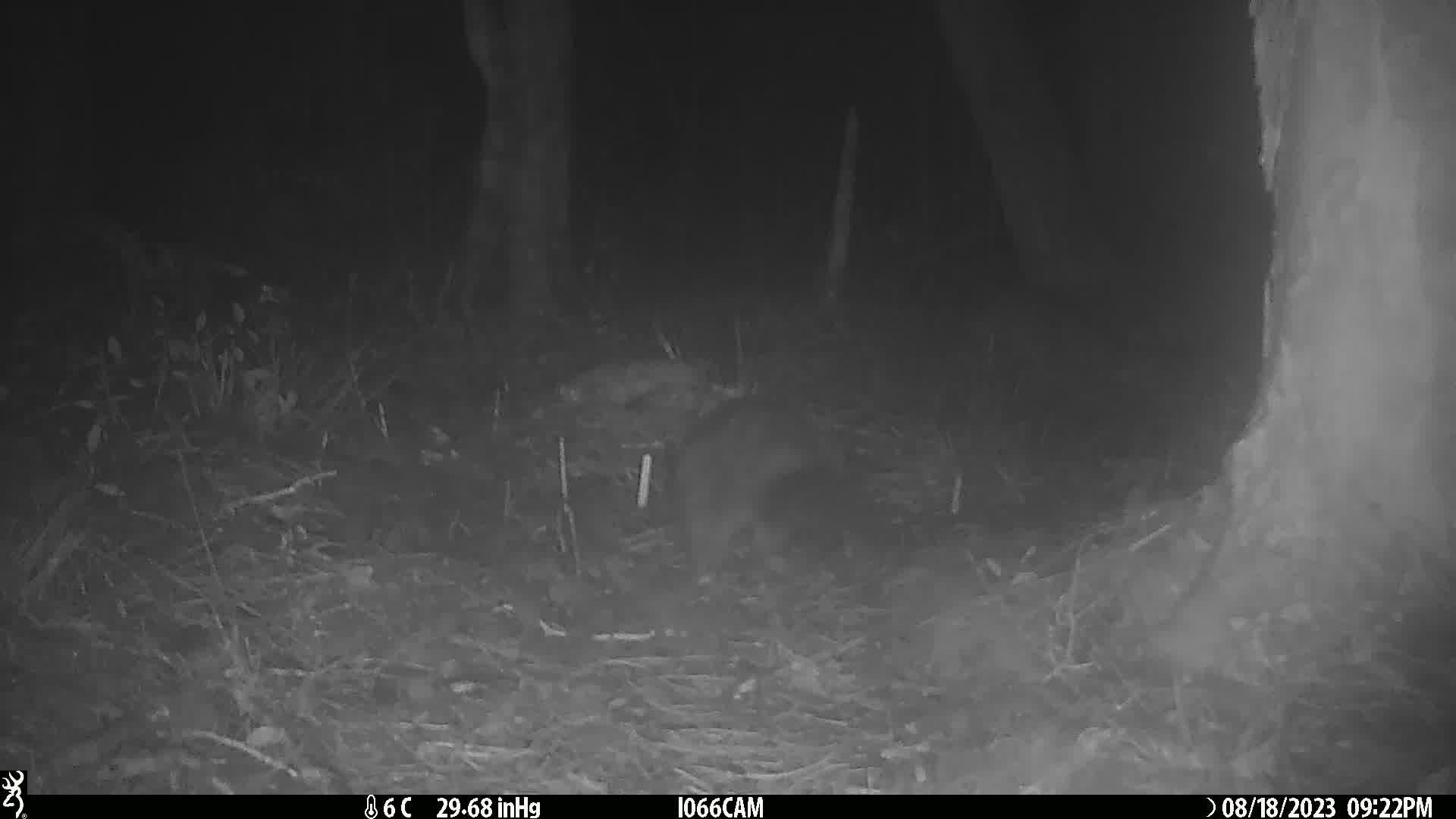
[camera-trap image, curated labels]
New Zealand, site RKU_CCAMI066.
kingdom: Animalia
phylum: Chordata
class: Mammalia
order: Diprotodontia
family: Phalangeridae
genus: Trichosurus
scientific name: Trichosurus vulpecula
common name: common brushtail possum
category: possum